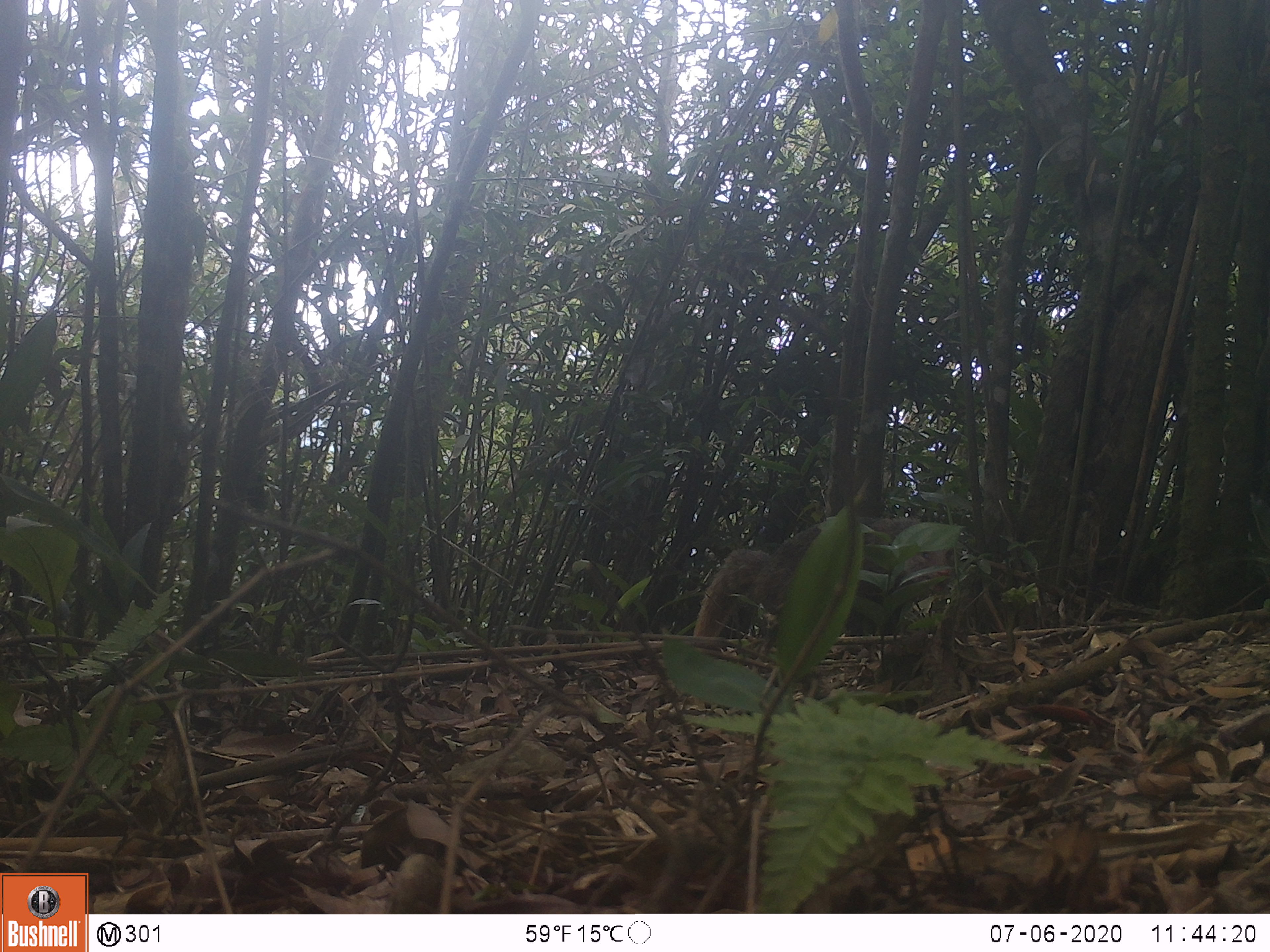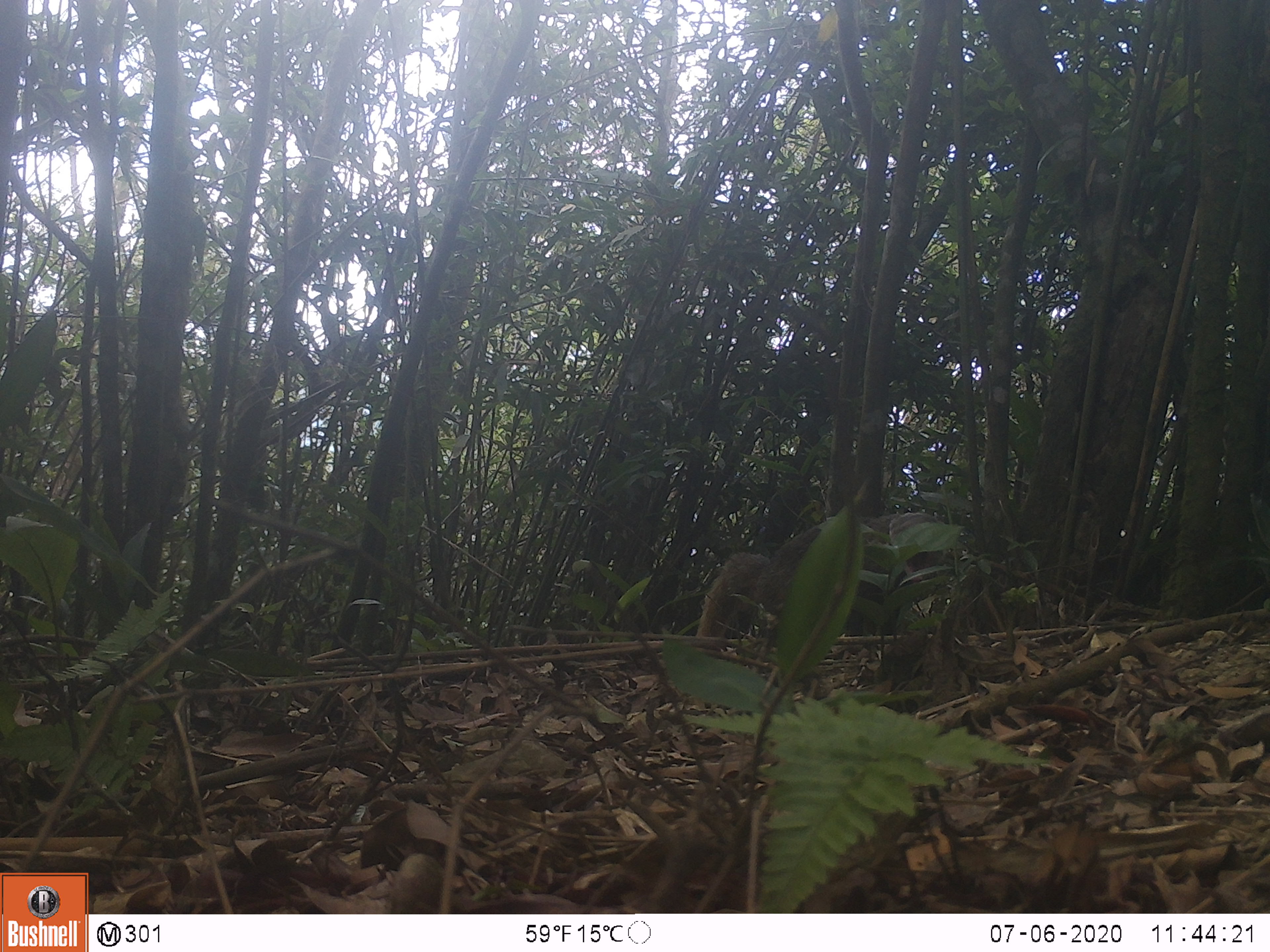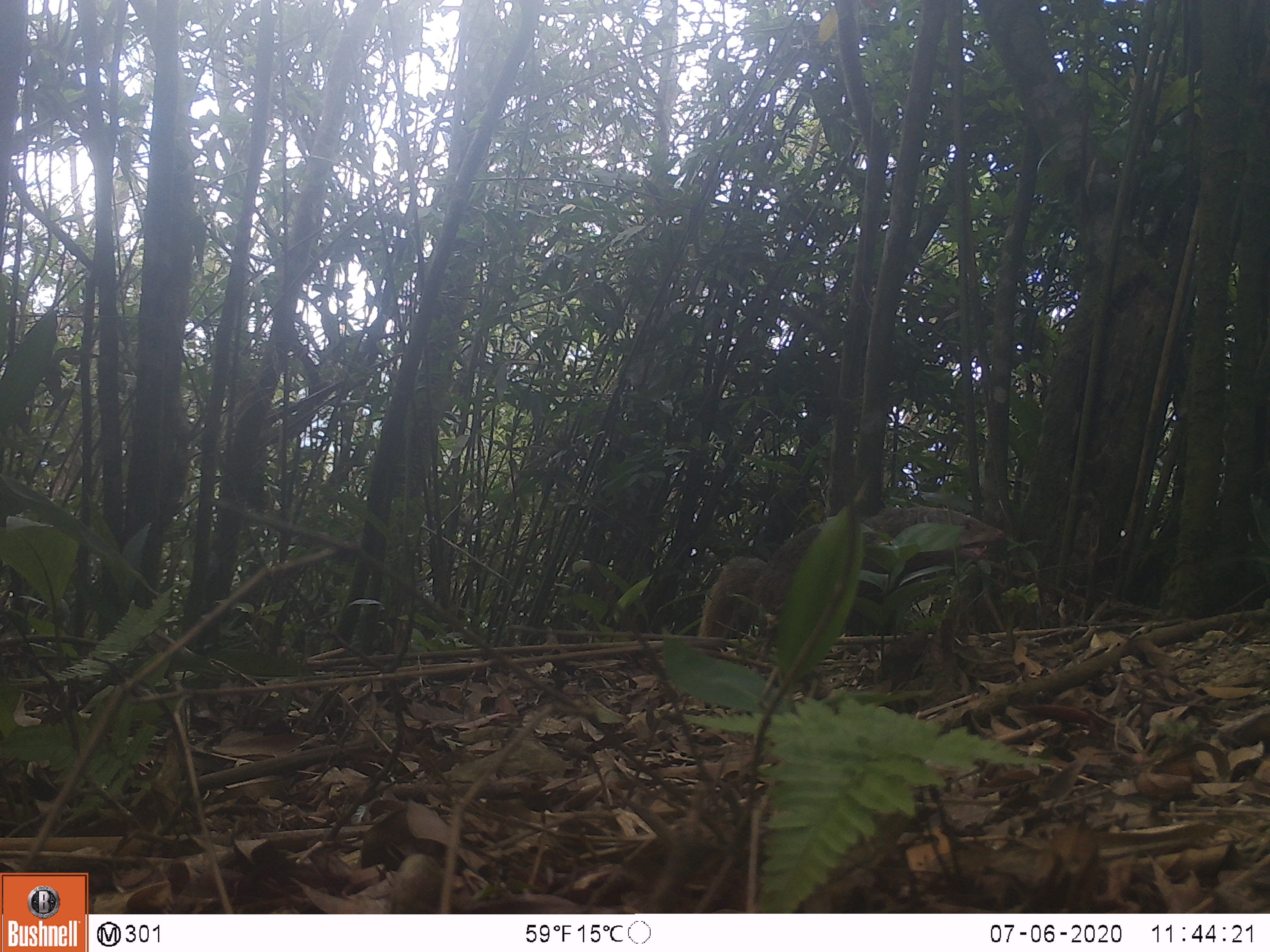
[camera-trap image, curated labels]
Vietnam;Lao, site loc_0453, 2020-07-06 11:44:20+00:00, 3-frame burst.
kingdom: Animalia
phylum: Chordata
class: Mammalia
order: Carnivora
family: Herpestidae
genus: Urva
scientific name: Urva urva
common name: crab-eating mongoose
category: crab eating mongoose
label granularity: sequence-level